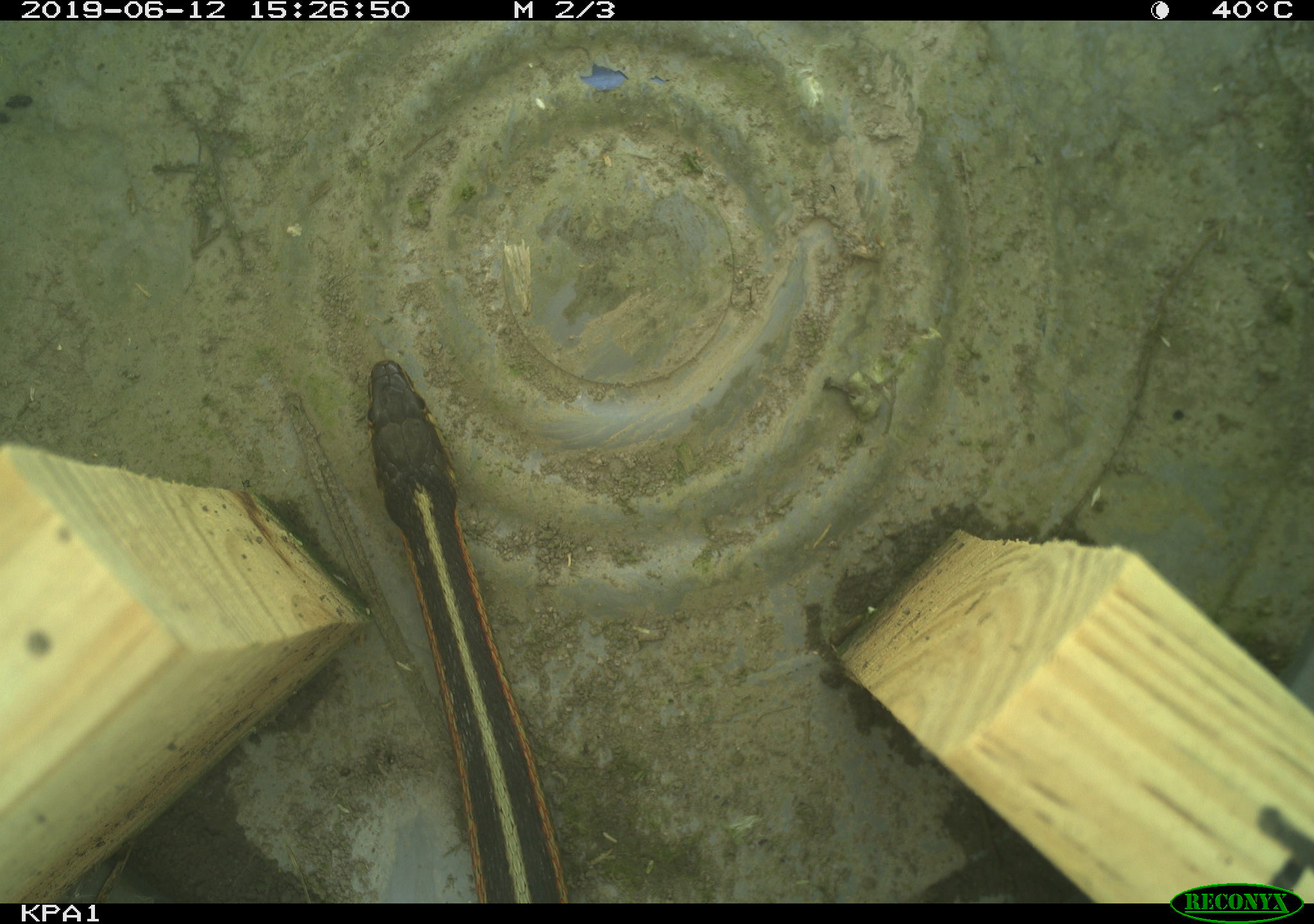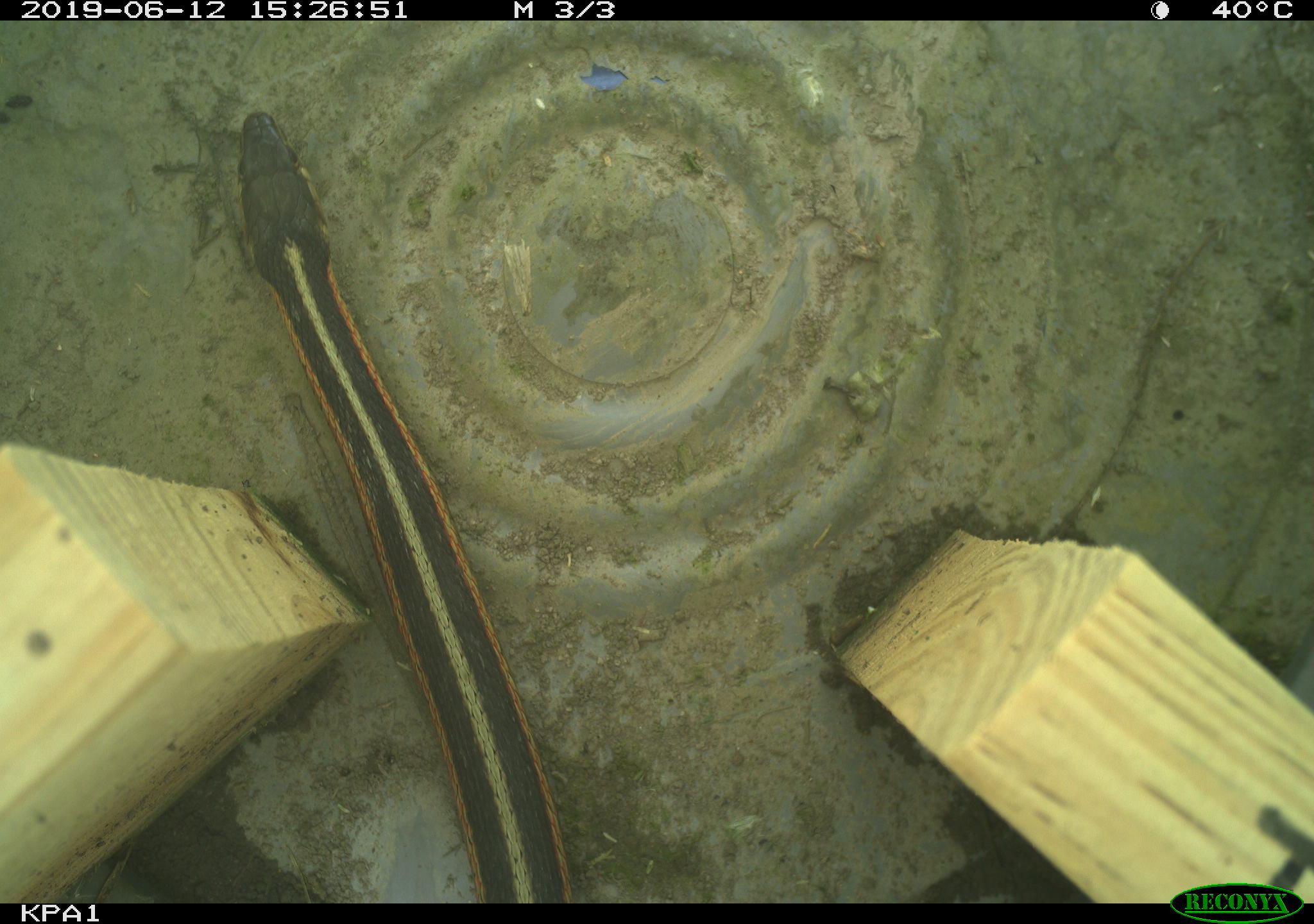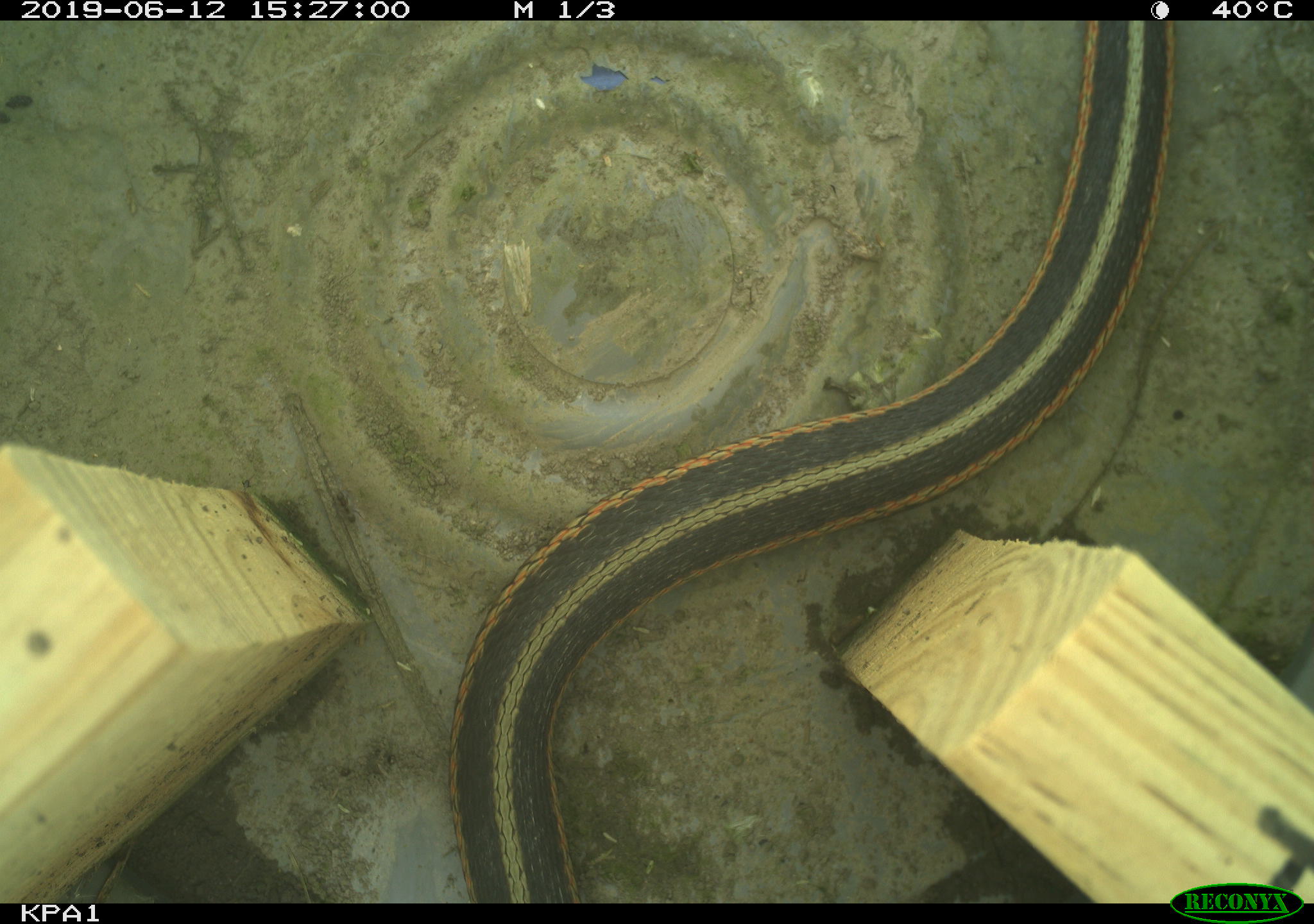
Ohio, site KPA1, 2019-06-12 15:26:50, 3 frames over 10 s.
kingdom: Animalia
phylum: Chordata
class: Reptilia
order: Squamata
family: Colubridae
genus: Thamnophis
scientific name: Thamnophis sirtalis sirtalis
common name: eastern gartersnake